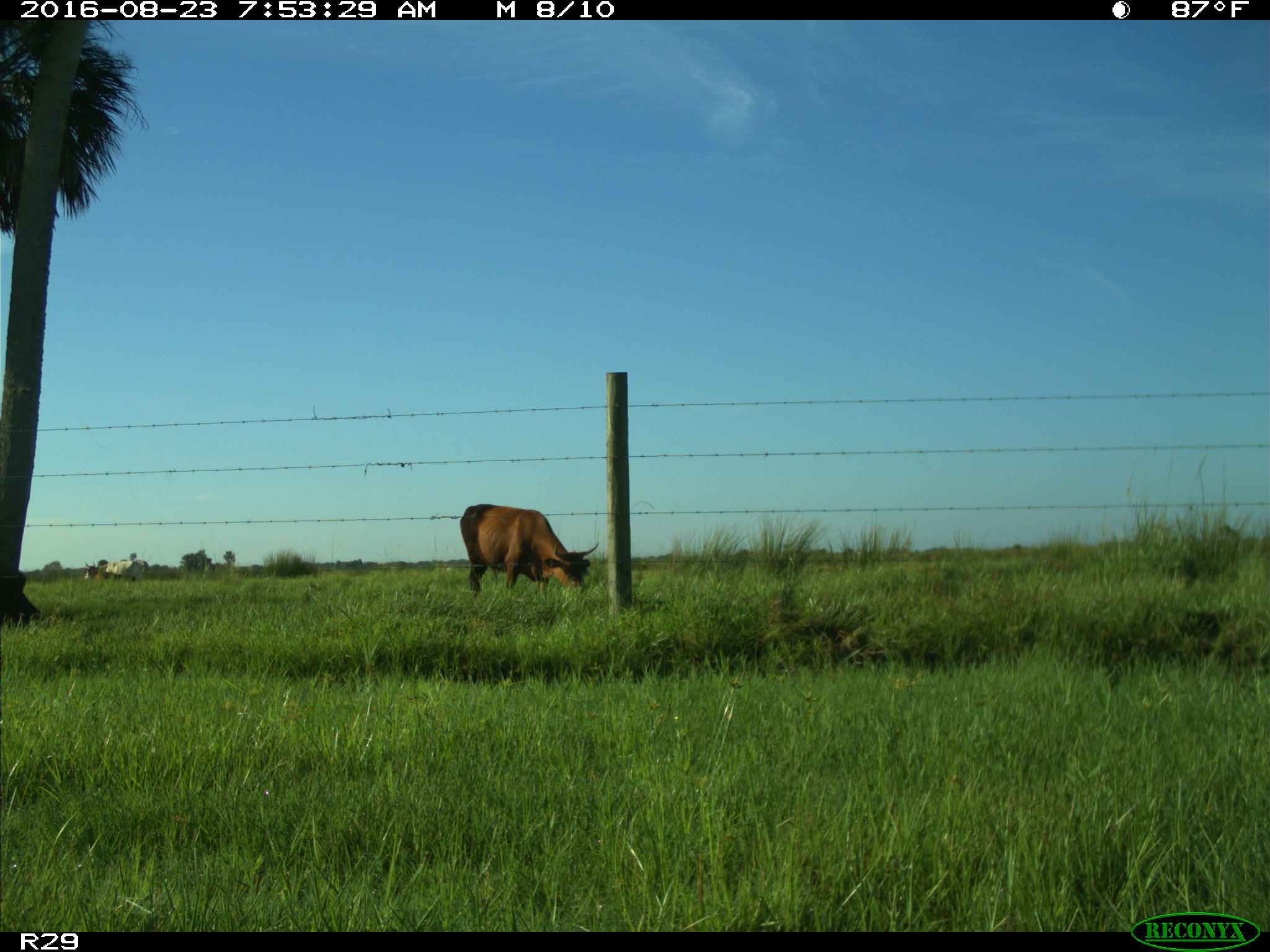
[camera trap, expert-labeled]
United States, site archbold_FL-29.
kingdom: Animalia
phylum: Chordata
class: Mammalia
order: Artiodactyla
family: Bovidae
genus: Bos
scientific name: Bos taurus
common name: domestic cow